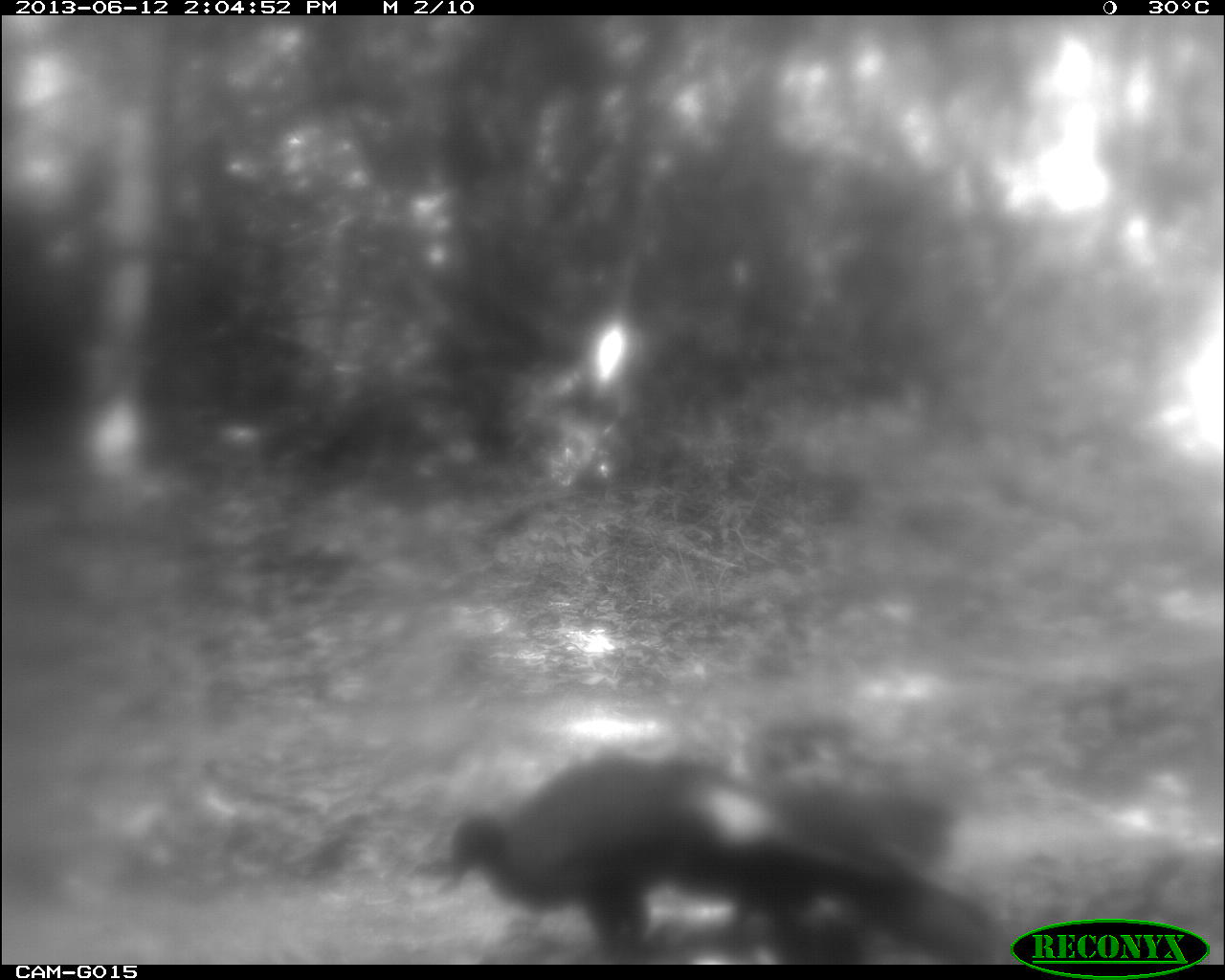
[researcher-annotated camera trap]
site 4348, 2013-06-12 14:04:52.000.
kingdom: Animalia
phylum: Chordata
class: Aves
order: Galliformes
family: Cracidae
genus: Penelope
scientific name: Penelope purpurascens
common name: crested guan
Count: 3.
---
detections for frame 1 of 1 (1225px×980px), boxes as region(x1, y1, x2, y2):
penelope purpurascens: region(446, 755, 1005, 962); region(738, 716, 955, 961)